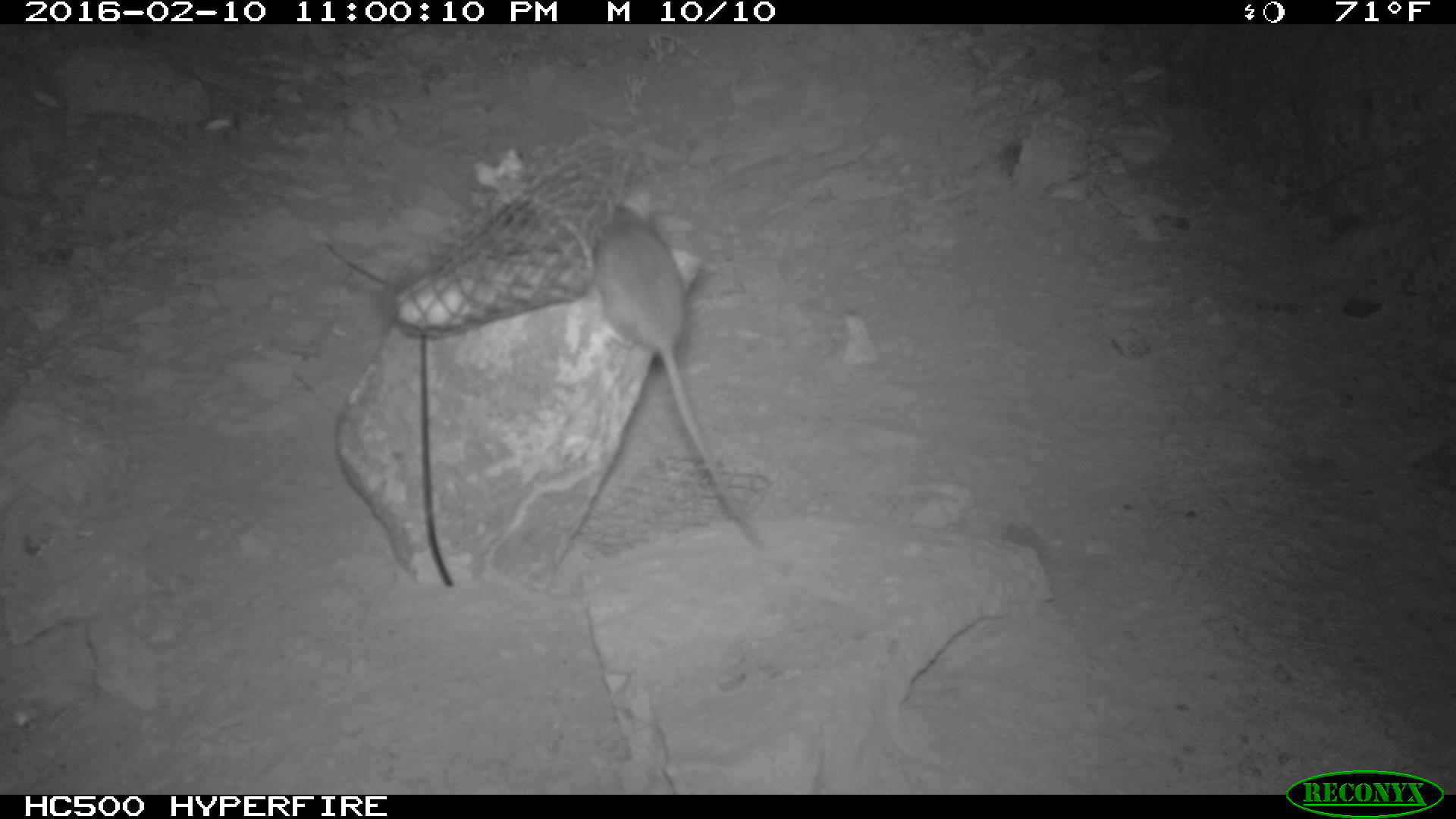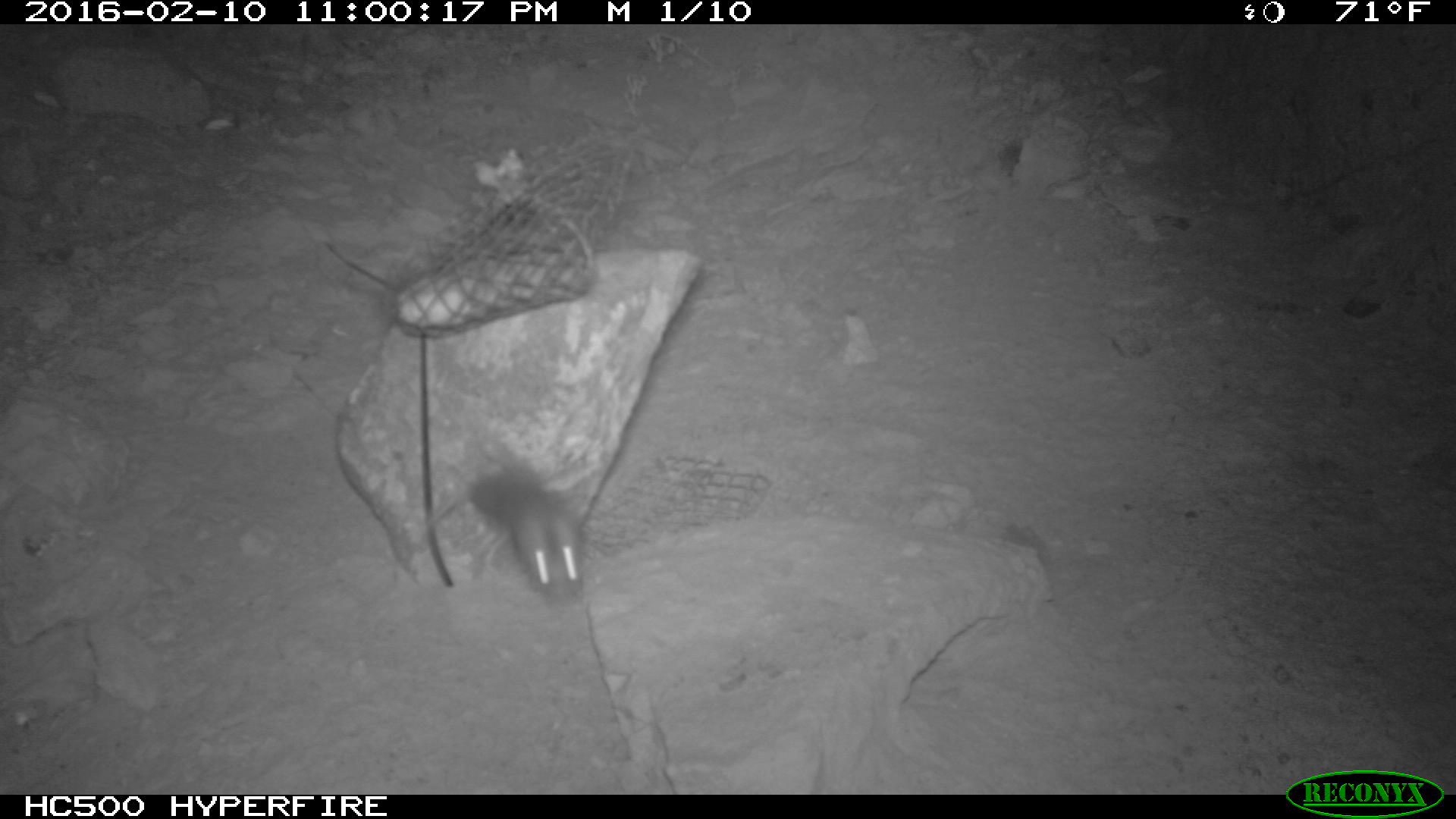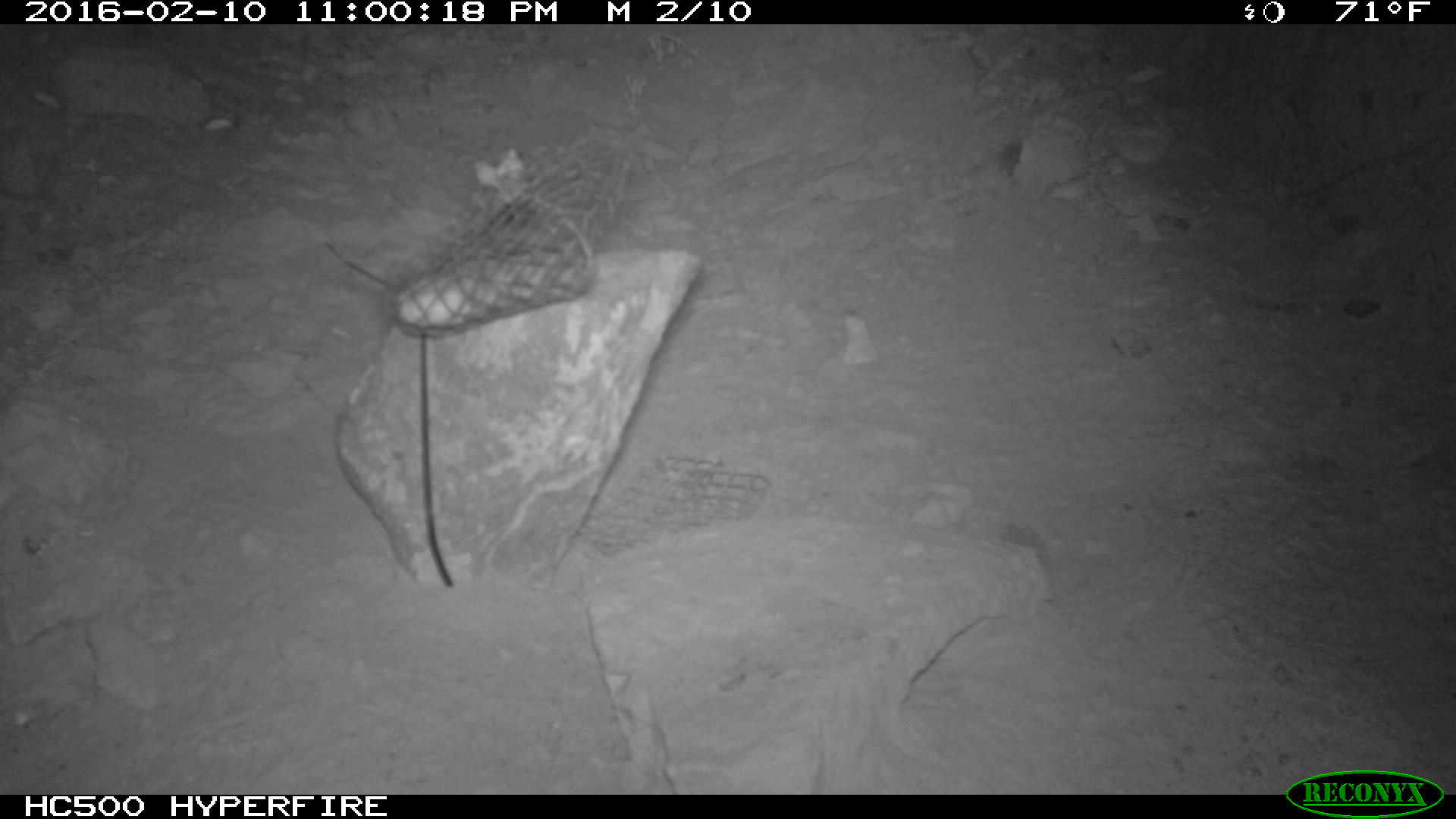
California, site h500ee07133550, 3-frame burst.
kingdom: Animalia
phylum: Chordata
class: Mammalia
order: Rodentia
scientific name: Rodentia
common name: rodent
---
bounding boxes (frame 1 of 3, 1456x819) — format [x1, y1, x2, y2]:
rodent: [593, 184, 763, 548]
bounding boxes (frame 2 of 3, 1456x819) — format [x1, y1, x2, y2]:
rodent: [465, 462, 588, 608]